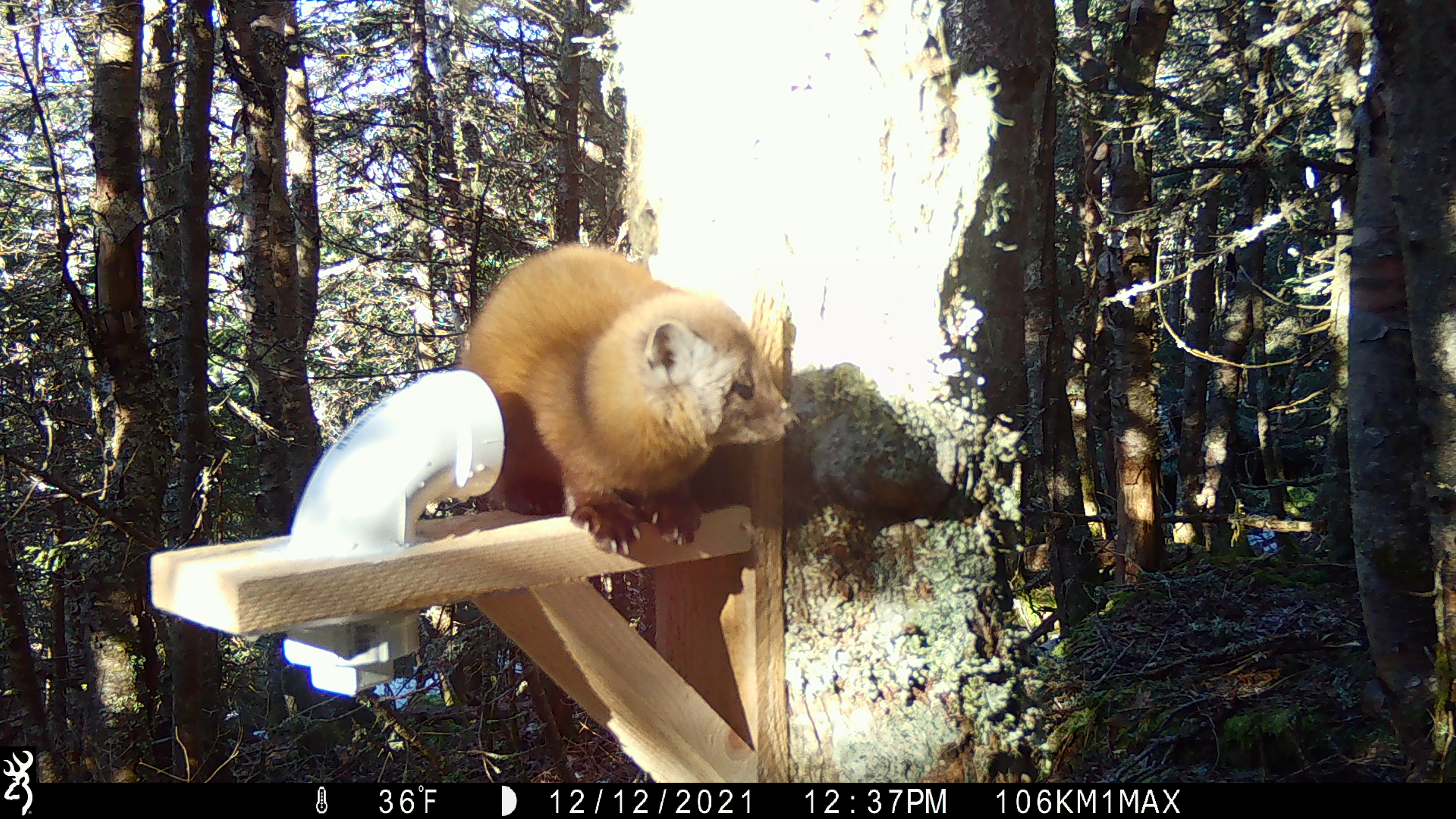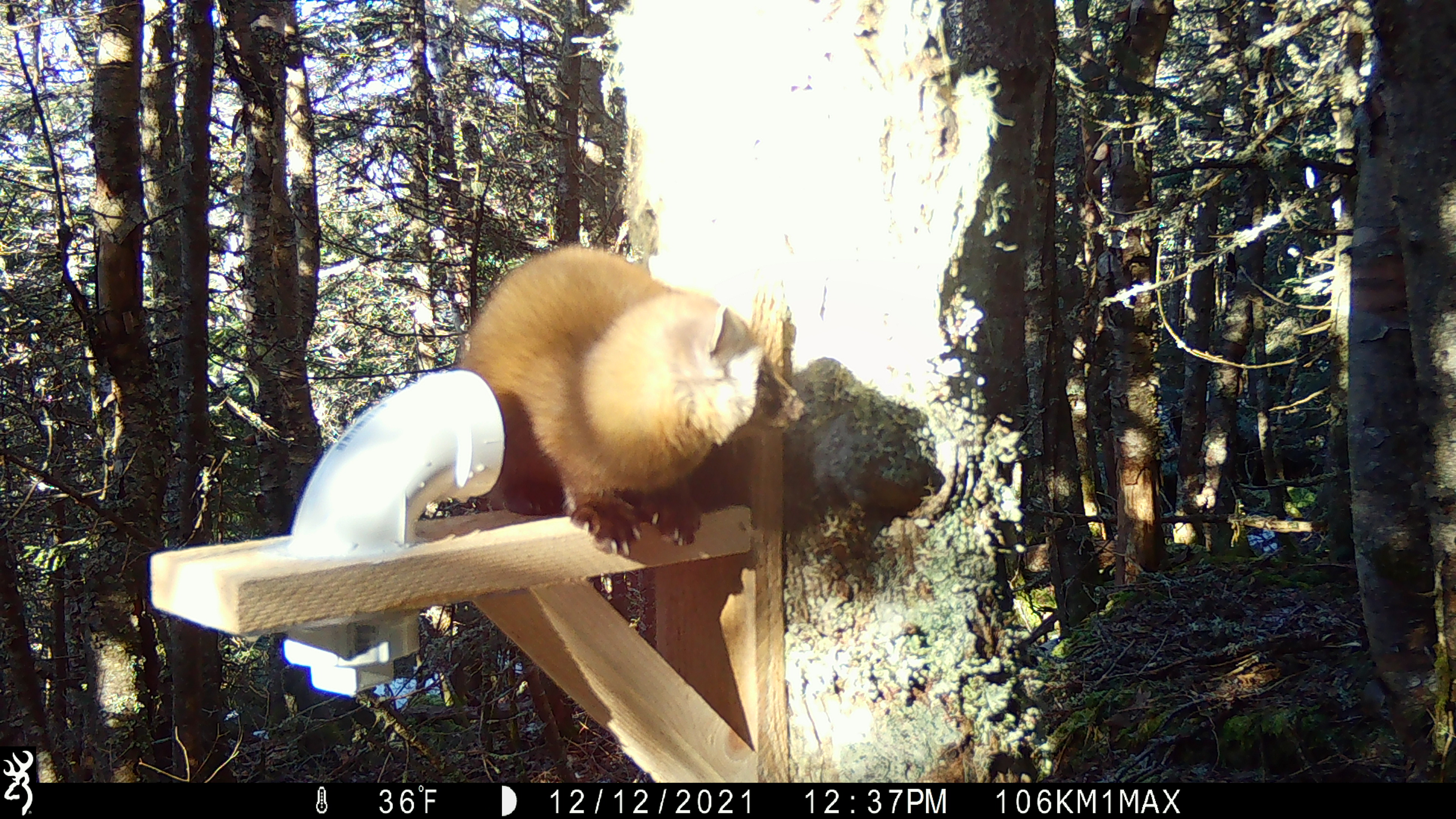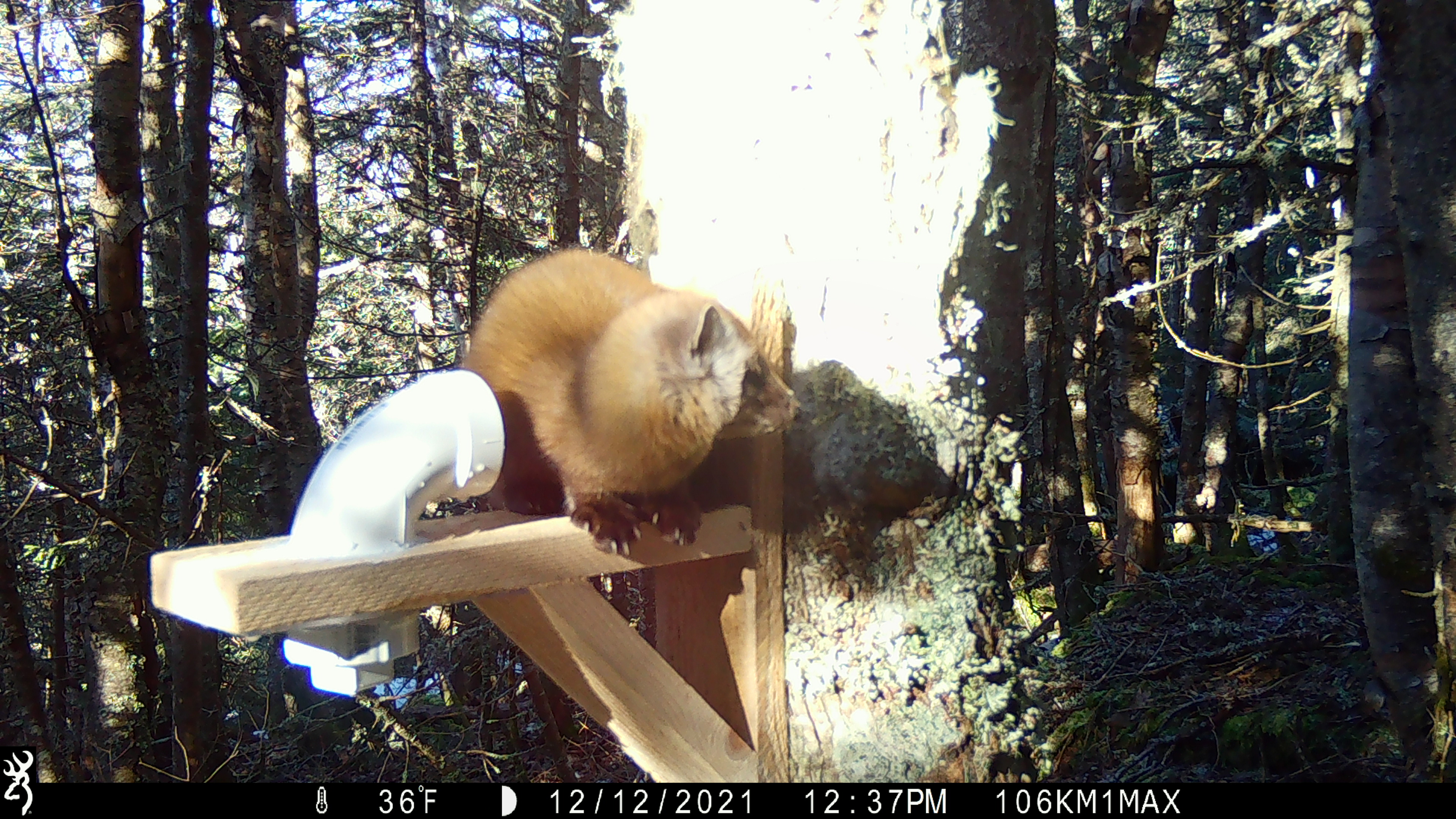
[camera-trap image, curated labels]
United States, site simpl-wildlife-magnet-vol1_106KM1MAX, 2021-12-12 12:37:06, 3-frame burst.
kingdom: Animalia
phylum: Chordata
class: Mammalia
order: Carnivora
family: Mustelidae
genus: Martes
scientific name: Martes americana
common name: american marten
American marten (Martes americana).